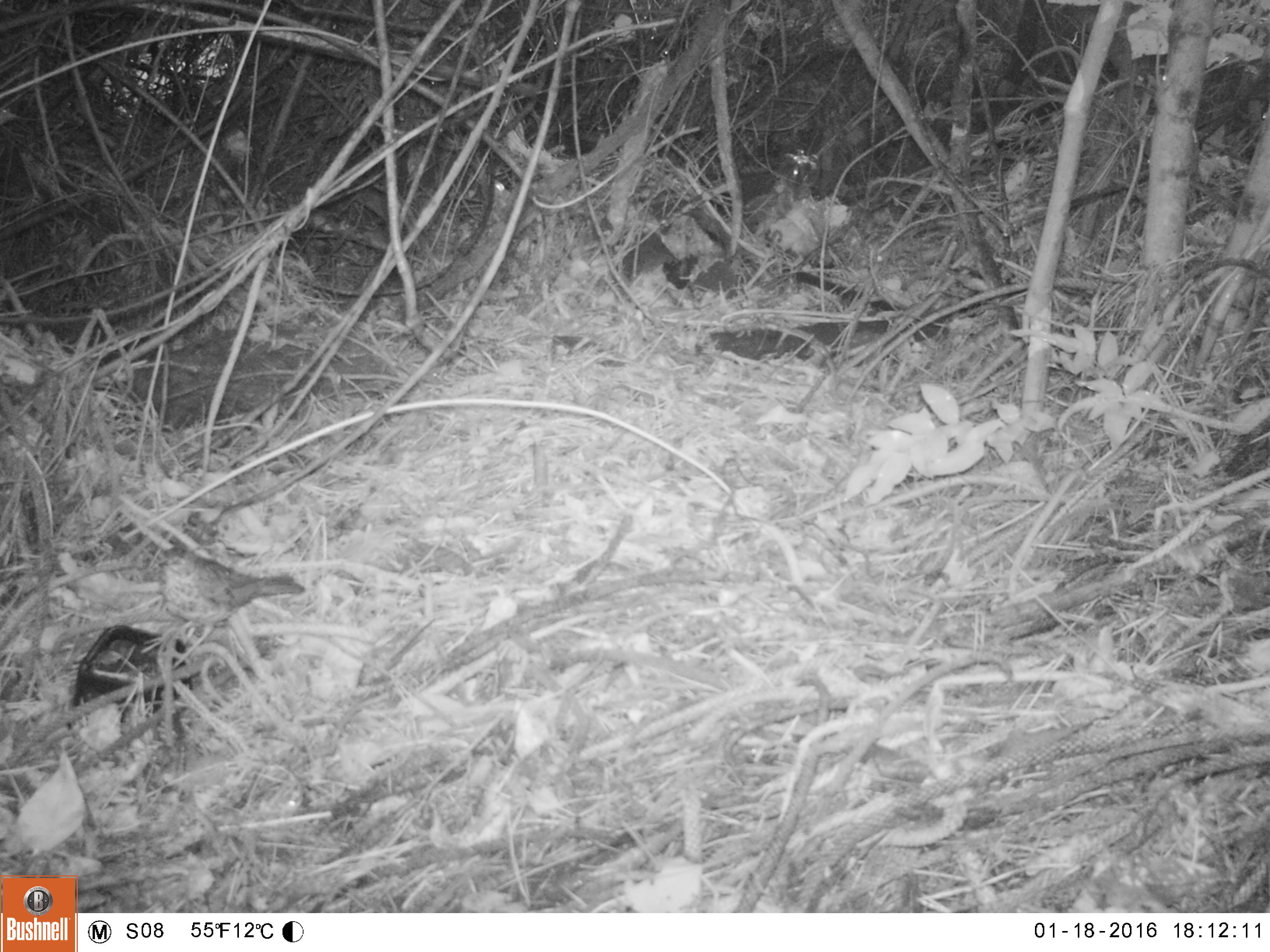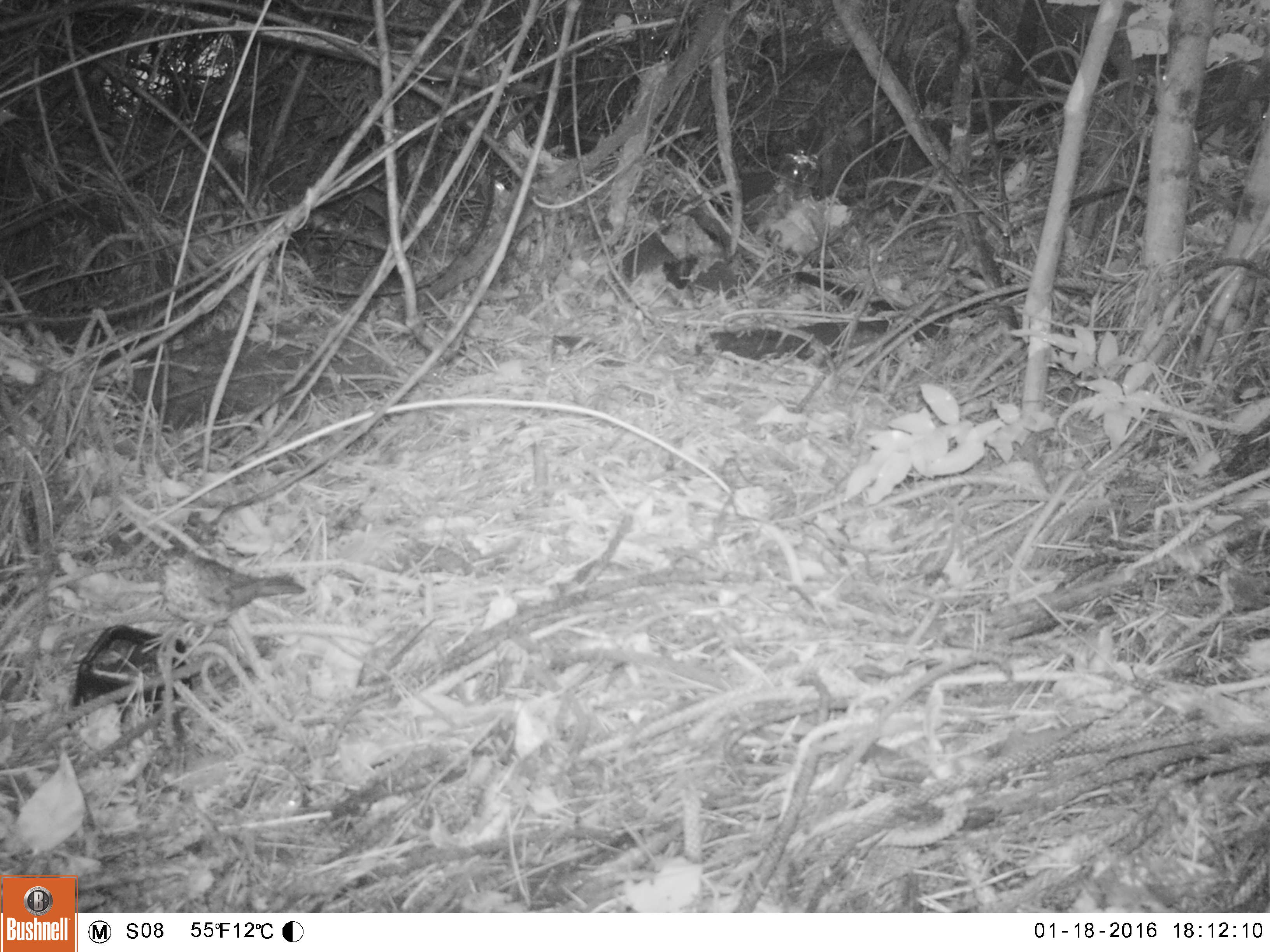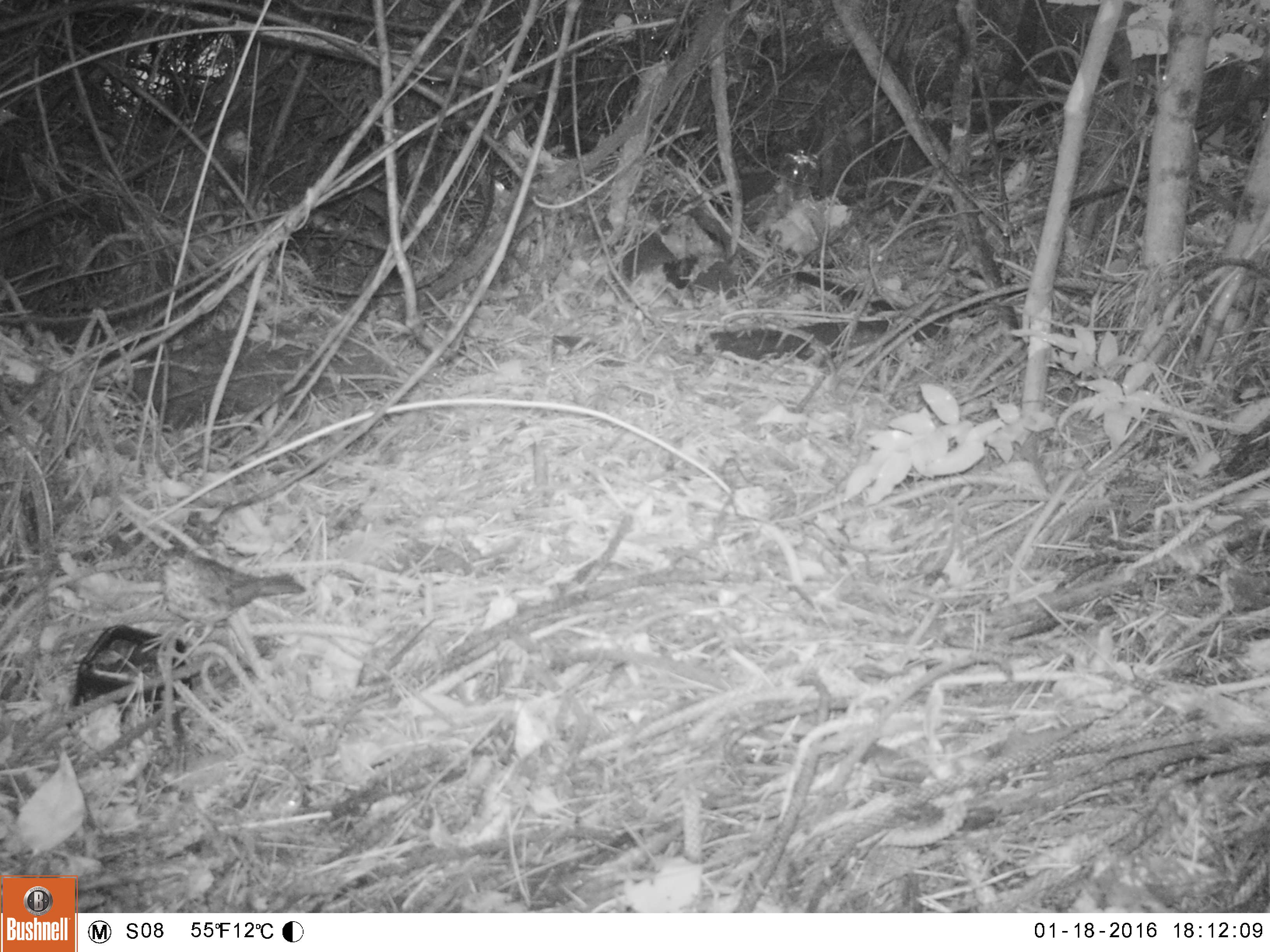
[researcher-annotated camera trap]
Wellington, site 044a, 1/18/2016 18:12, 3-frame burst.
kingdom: Animalia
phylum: Chordata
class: Aves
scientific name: Aves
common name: bird